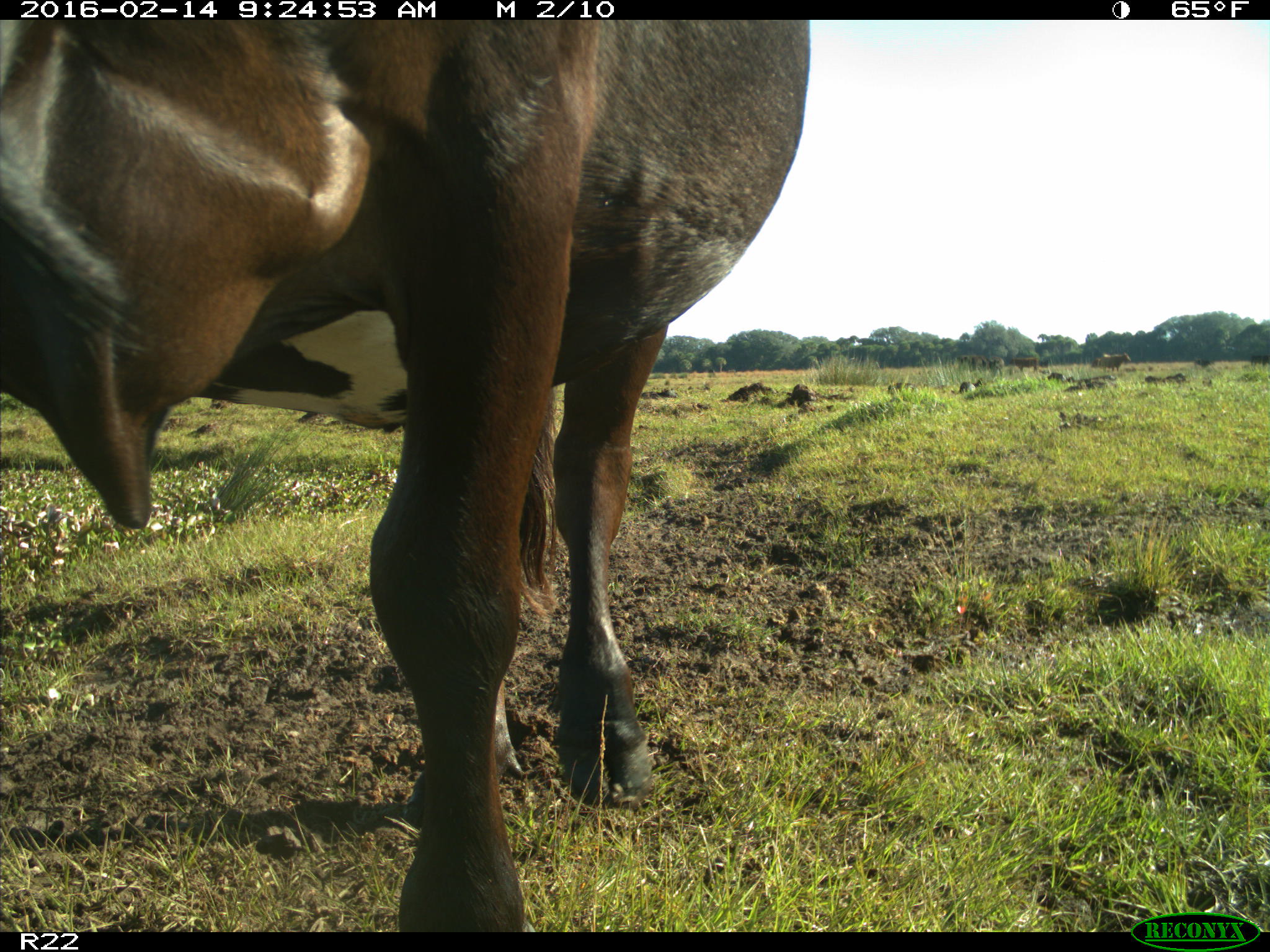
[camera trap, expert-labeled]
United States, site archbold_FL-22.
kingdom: Animalia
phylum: Chordata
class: Mammalia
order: Artiodactyla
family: Bovidae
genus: Bos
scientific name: Bos taurus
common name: domestic cow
Bos taurus (domestic cow).